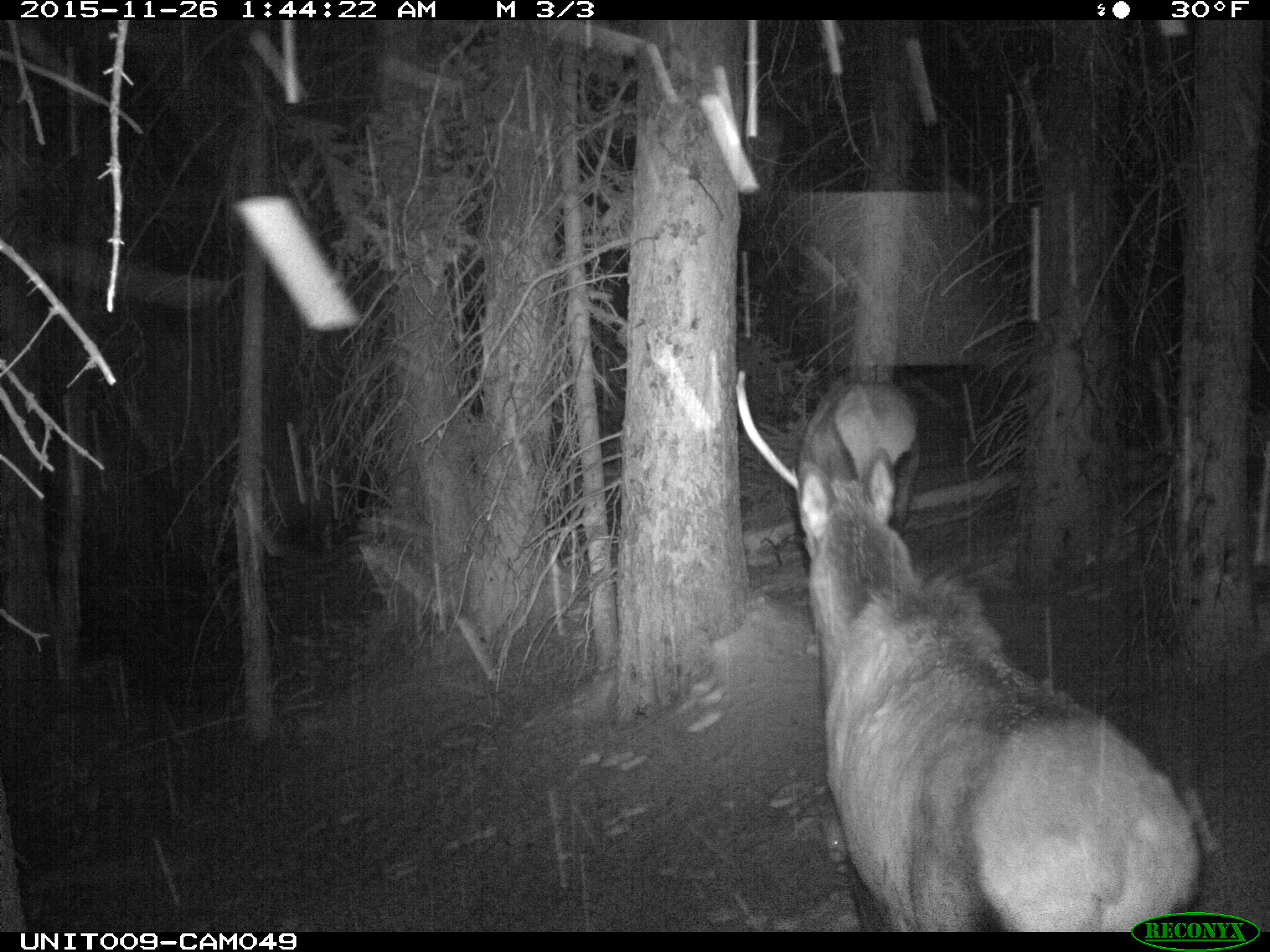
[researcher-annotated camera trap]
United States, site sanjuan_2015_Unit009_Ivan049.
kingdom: Animalia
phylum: Chordata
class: Mammalia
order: Artiodactyla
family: Cervidae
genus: Cervus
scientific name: Cervus elaphus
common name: red deer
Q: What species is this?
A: Cervus elaphus (red deer).